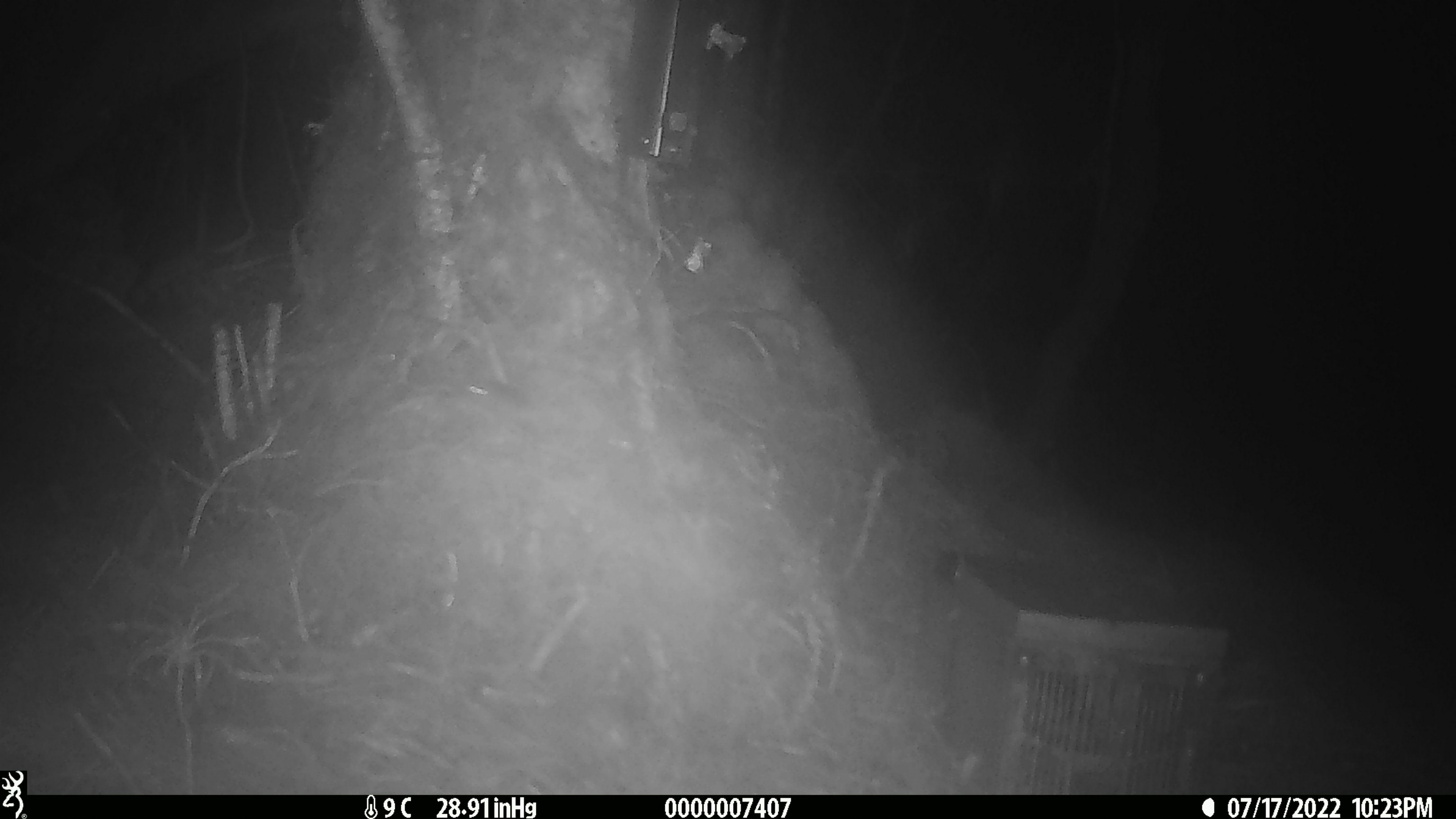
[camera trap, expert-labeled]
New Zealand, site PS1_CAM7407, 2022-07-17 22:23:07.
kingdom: Animalia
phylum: Chordata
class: Mammalia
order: Rodentia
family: Muridae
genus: Mus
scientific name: Mus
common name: mouse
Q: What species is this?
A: Mouse (Mus).